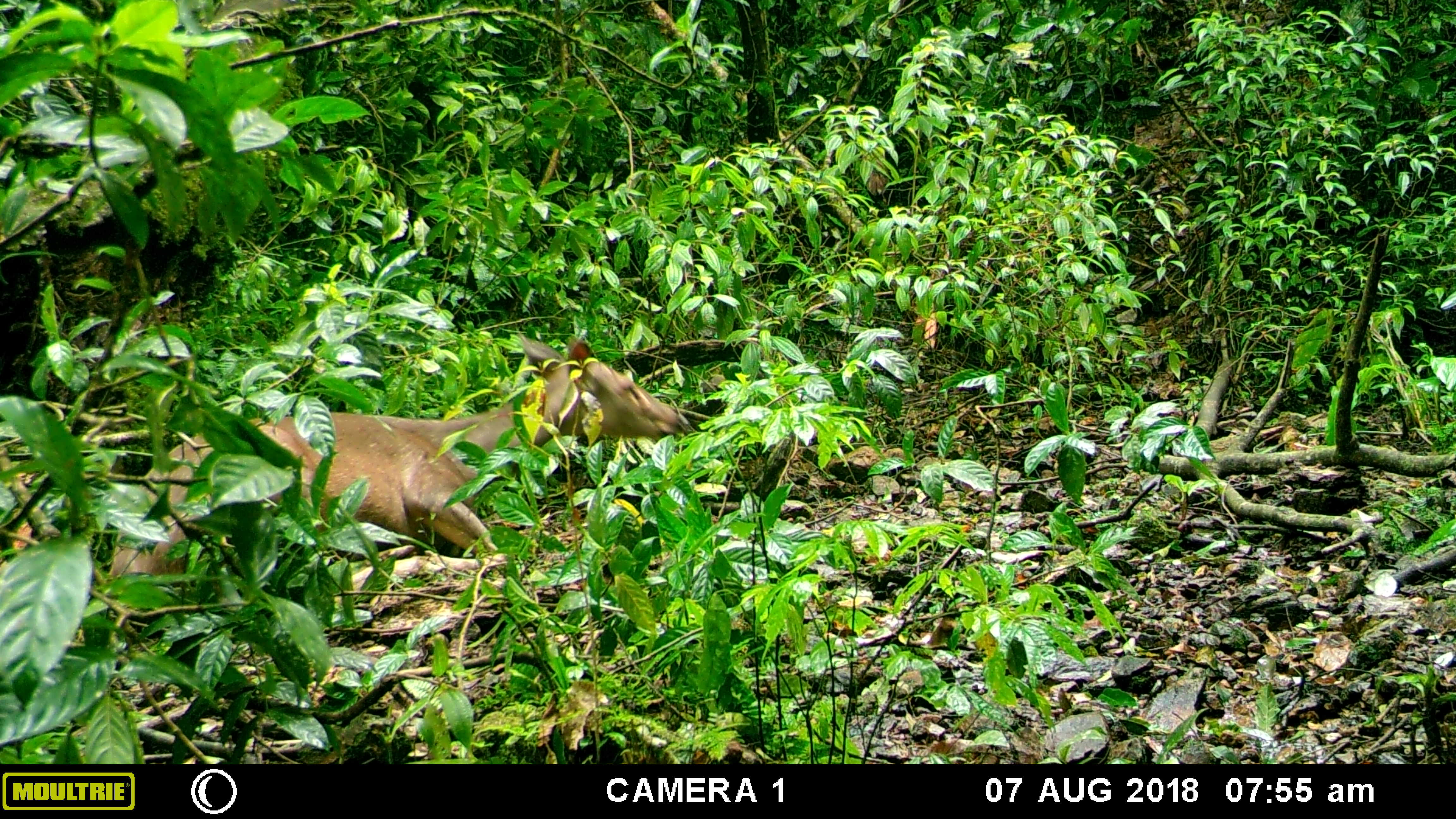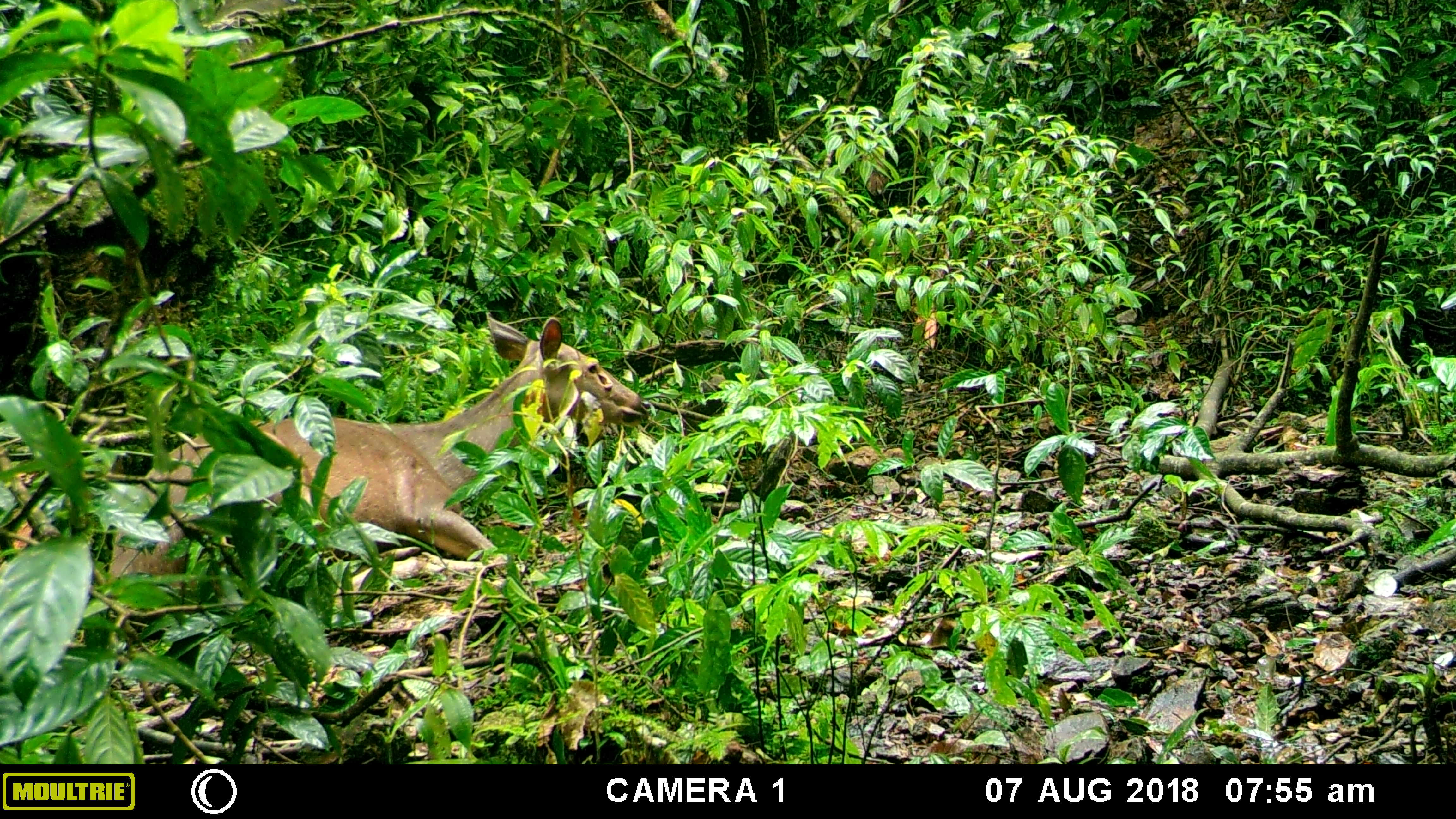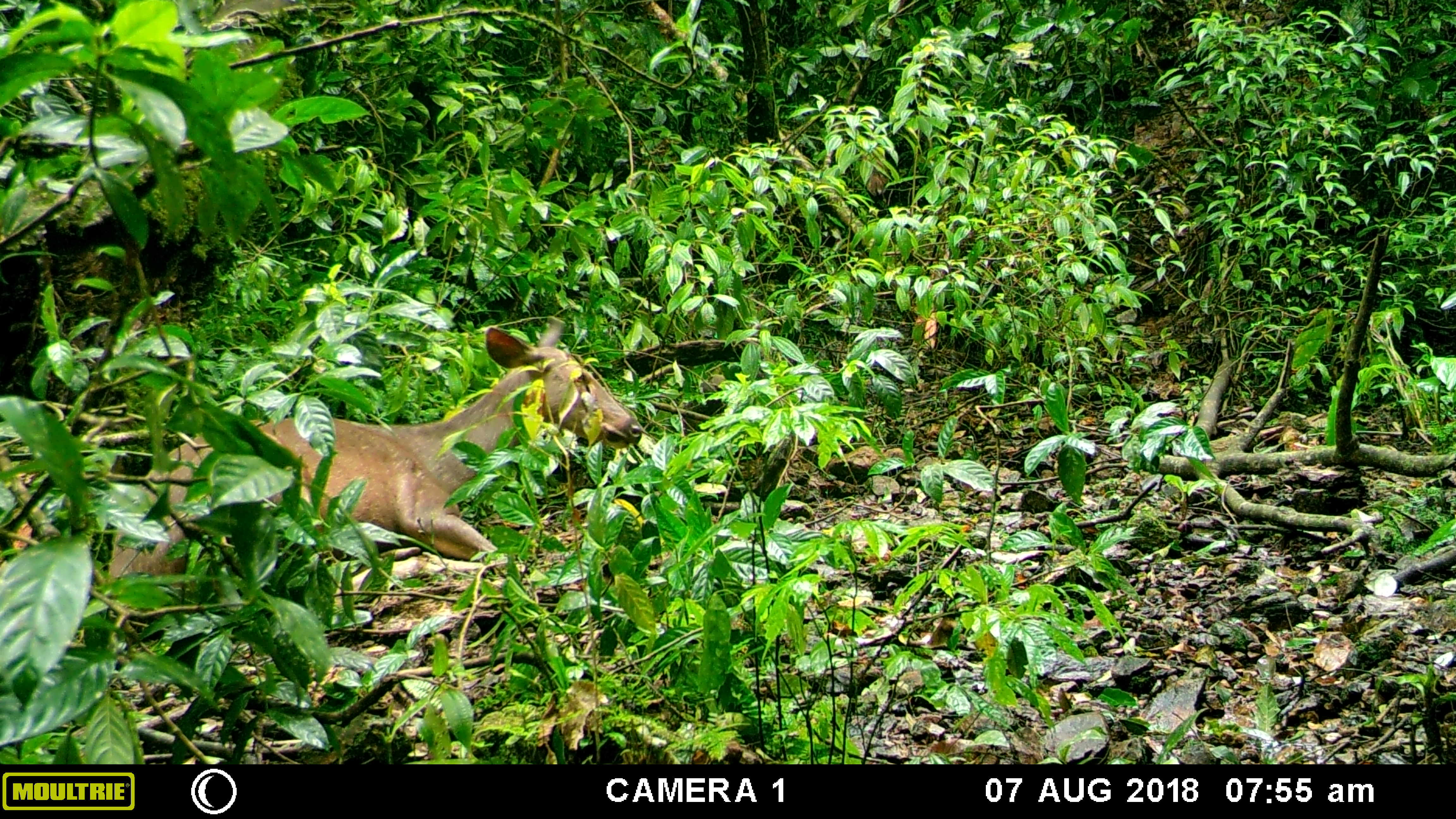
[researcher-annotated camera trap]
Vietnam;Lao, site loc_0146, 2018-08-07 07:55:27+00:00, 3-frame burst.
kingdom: Animalia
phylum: Chordata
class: Mammalia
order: Artiodactyla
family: Cervidae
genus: Rusa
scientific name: Rusa unicolor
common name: sambar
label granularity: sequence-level